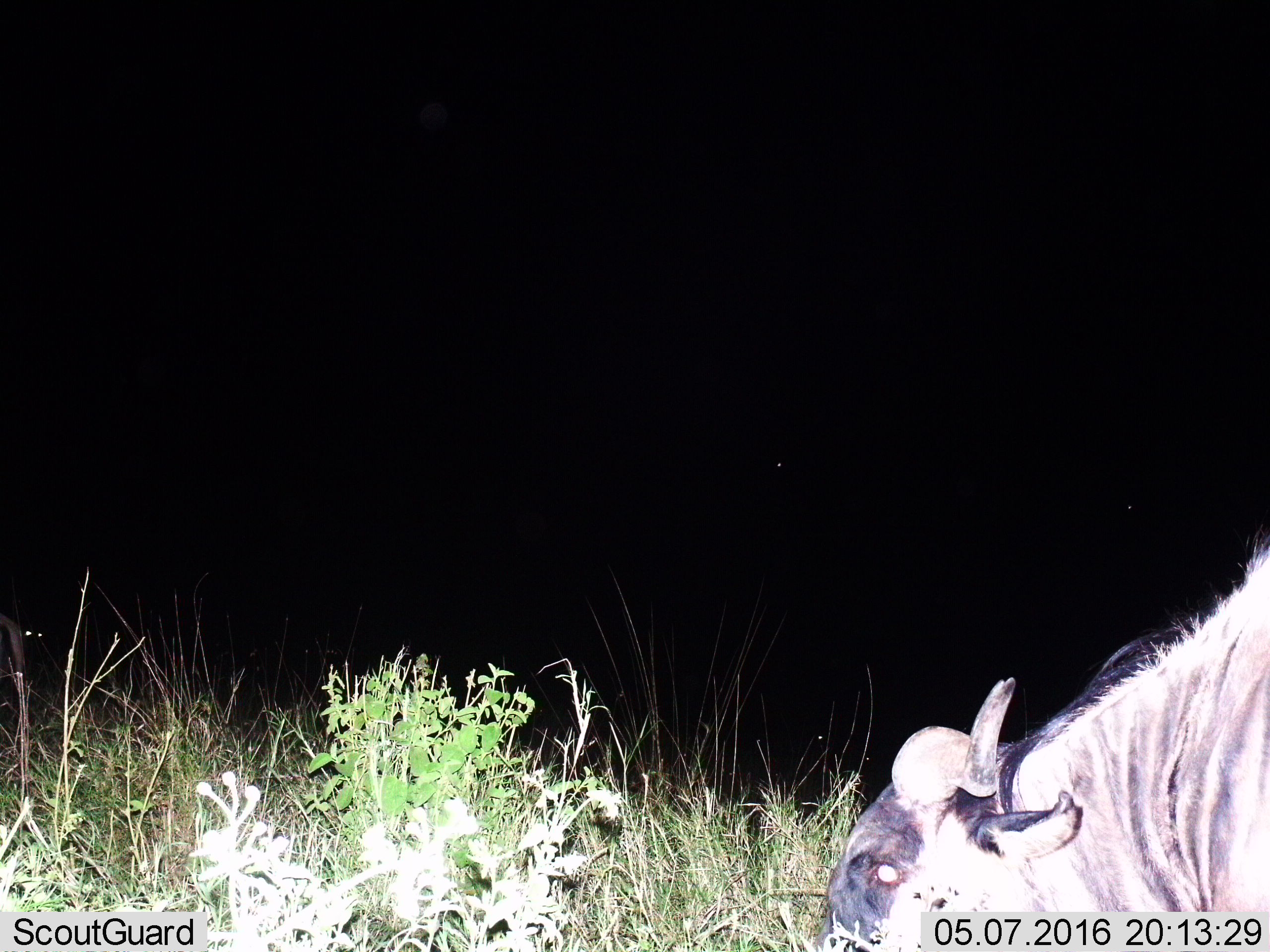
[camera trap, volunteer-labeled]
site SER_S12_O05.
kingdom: Animalia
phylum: Chordata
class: Mammalia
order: Artiodactyla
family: Bovidae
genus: Connochaetes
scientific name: Connochaetes taurinus taurinus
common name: blue wildebeest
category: wildebeestblue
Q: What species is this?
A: Wildebeestblue (blue wildebeest) (Connochaetes taurinus taurinus).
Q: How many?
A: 1.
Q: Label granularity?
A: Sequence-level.